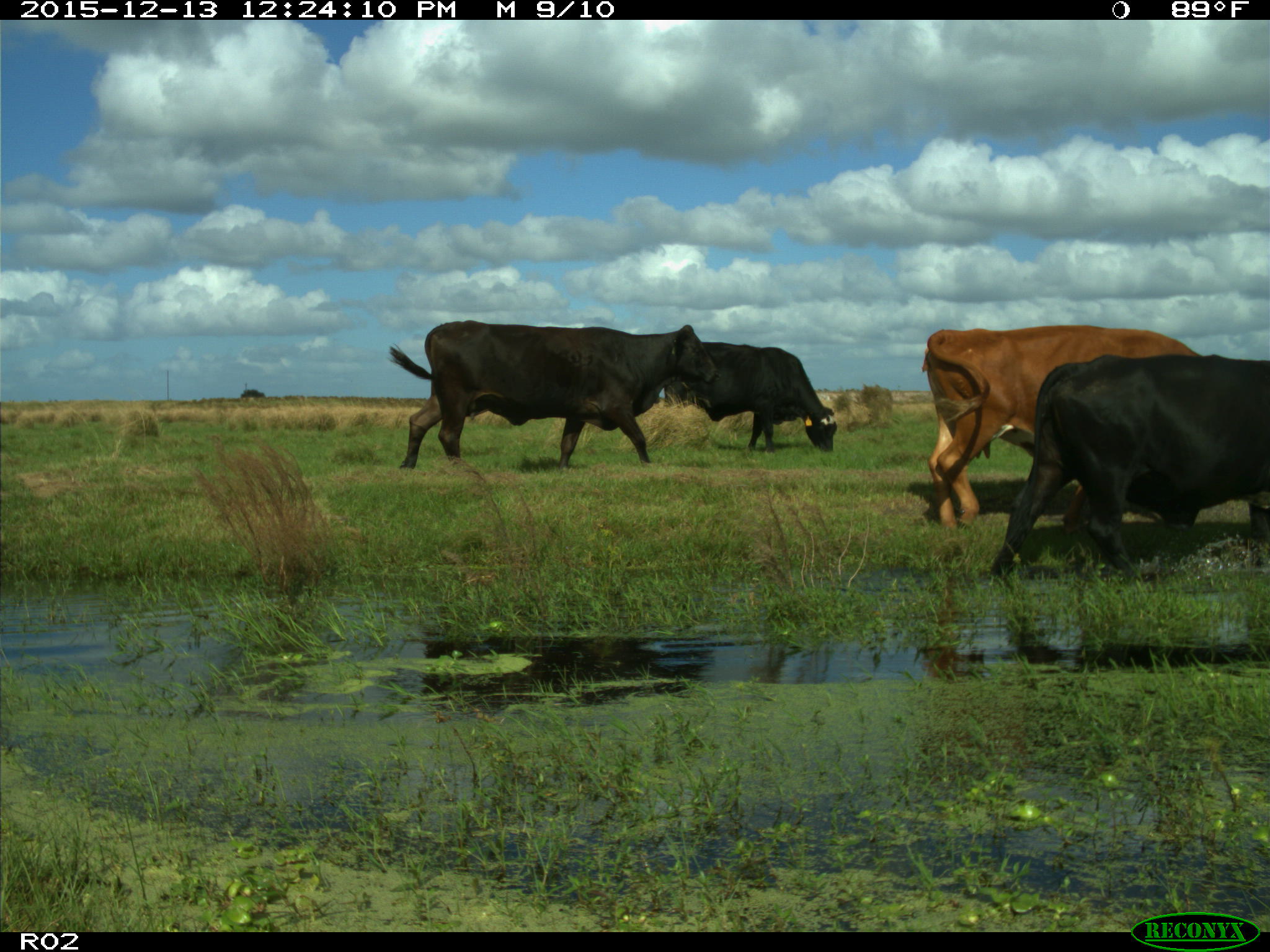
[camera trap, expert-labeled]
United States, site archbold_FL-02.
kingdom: Animalia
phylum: Chordata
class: Mammalia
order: Artiodactyla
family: Bovidae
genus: Bos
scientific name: Bos taurus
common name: domestic cow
Bos taurus (domestic cow).